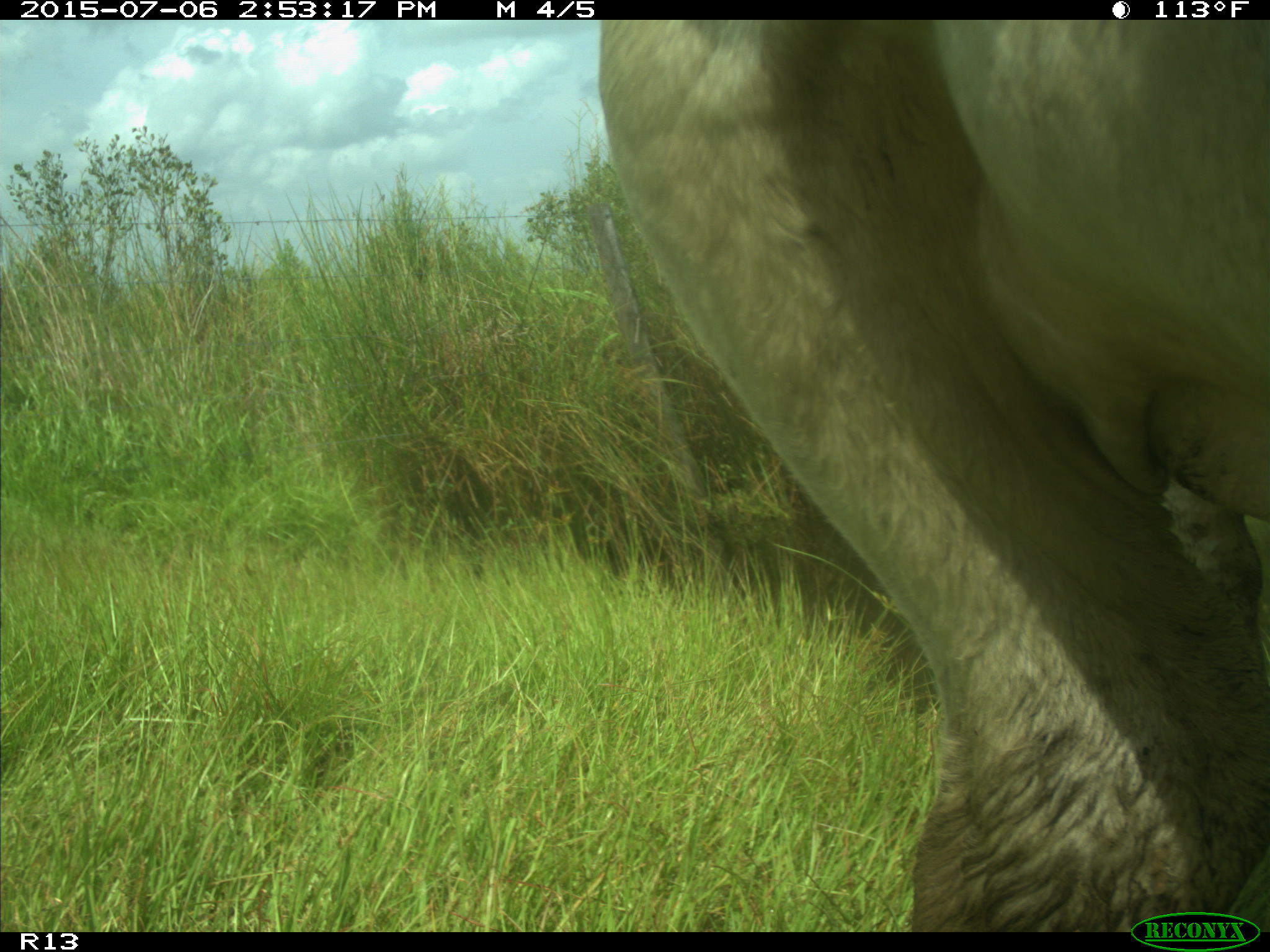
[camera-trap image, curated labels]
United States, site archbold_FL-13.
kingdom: Animalia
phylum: Chordata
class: Mammalia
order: Artiodactyla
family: Bovidae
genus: Bos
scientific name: Bos taurus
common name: domestic cow